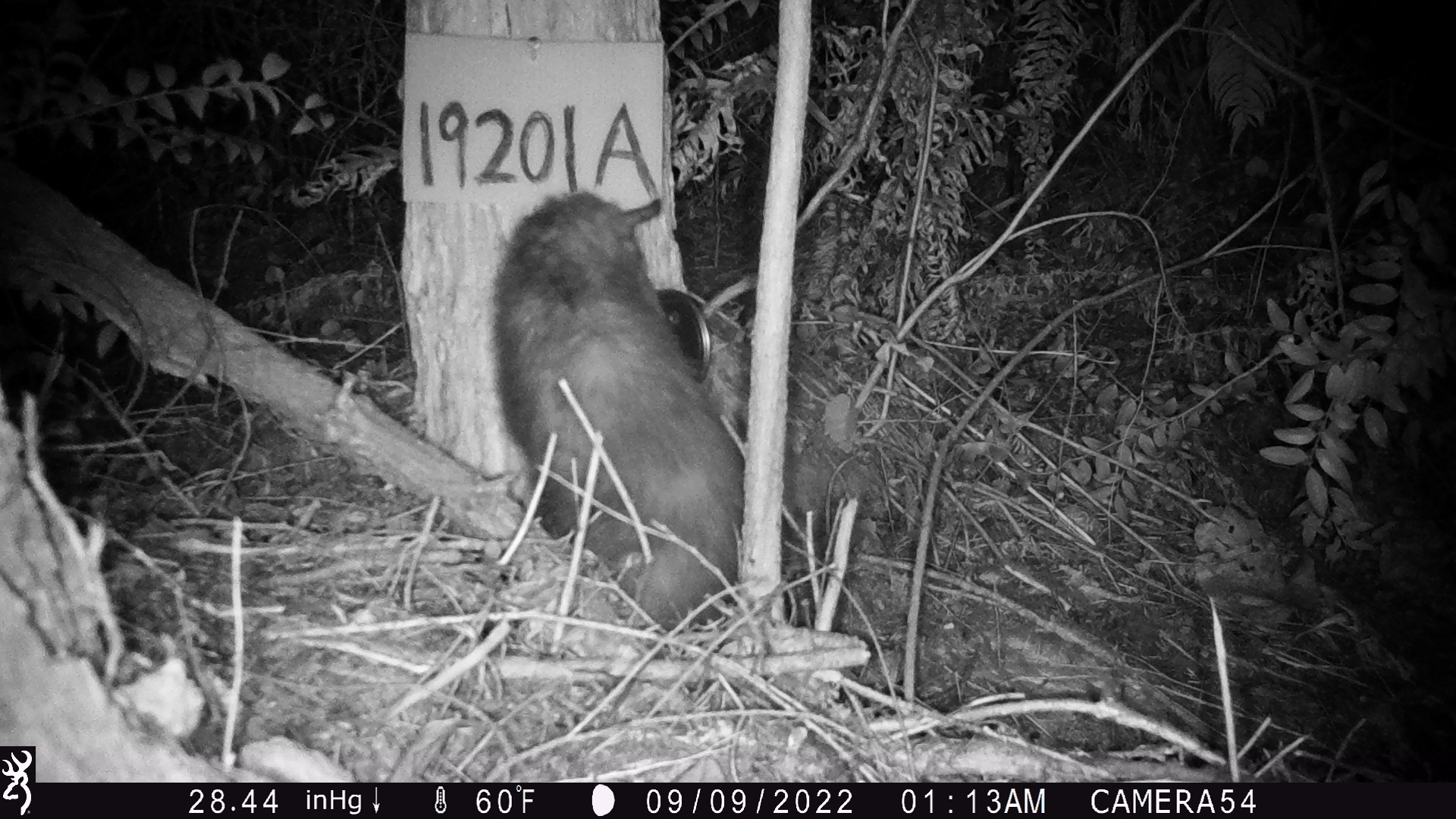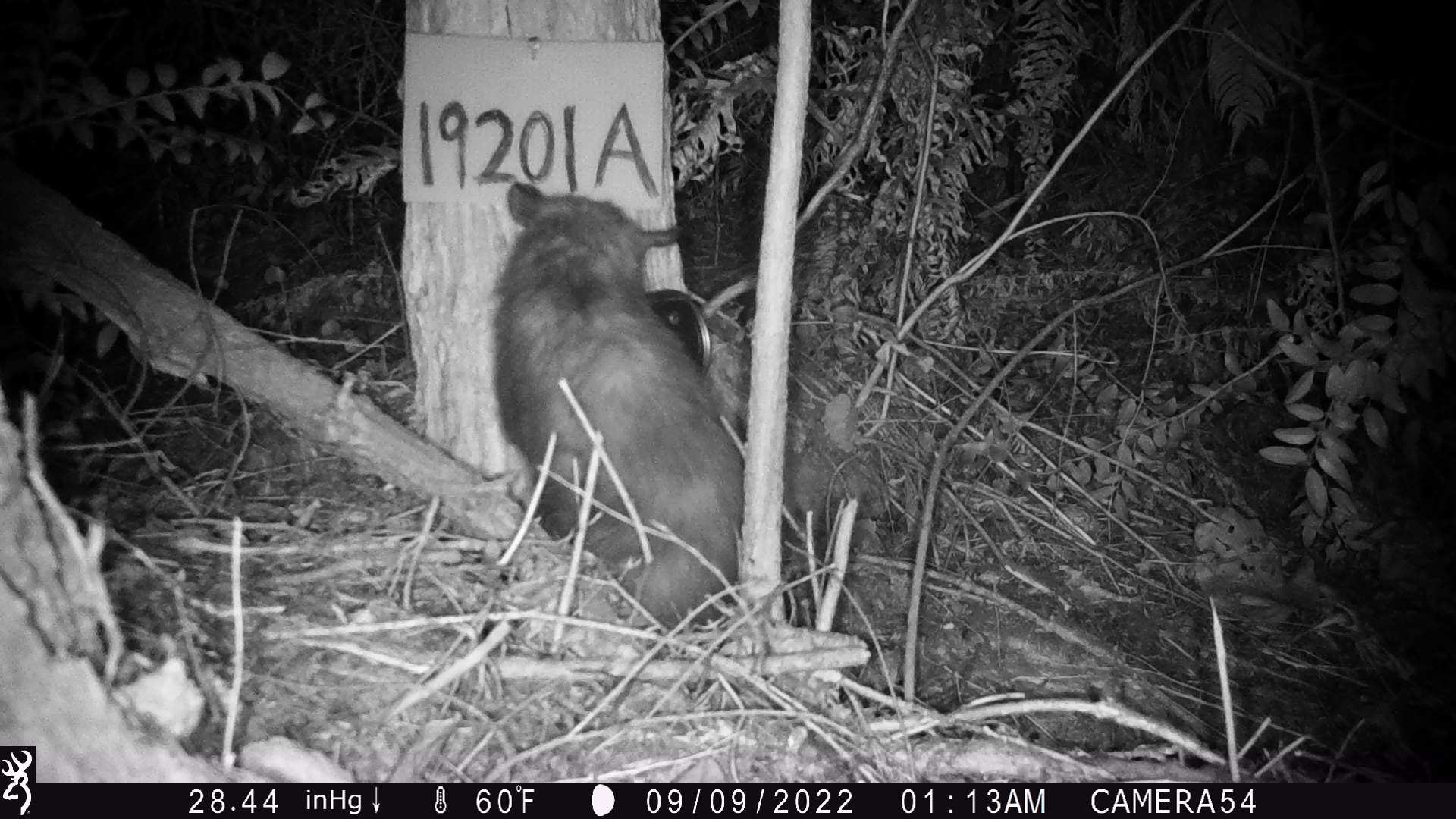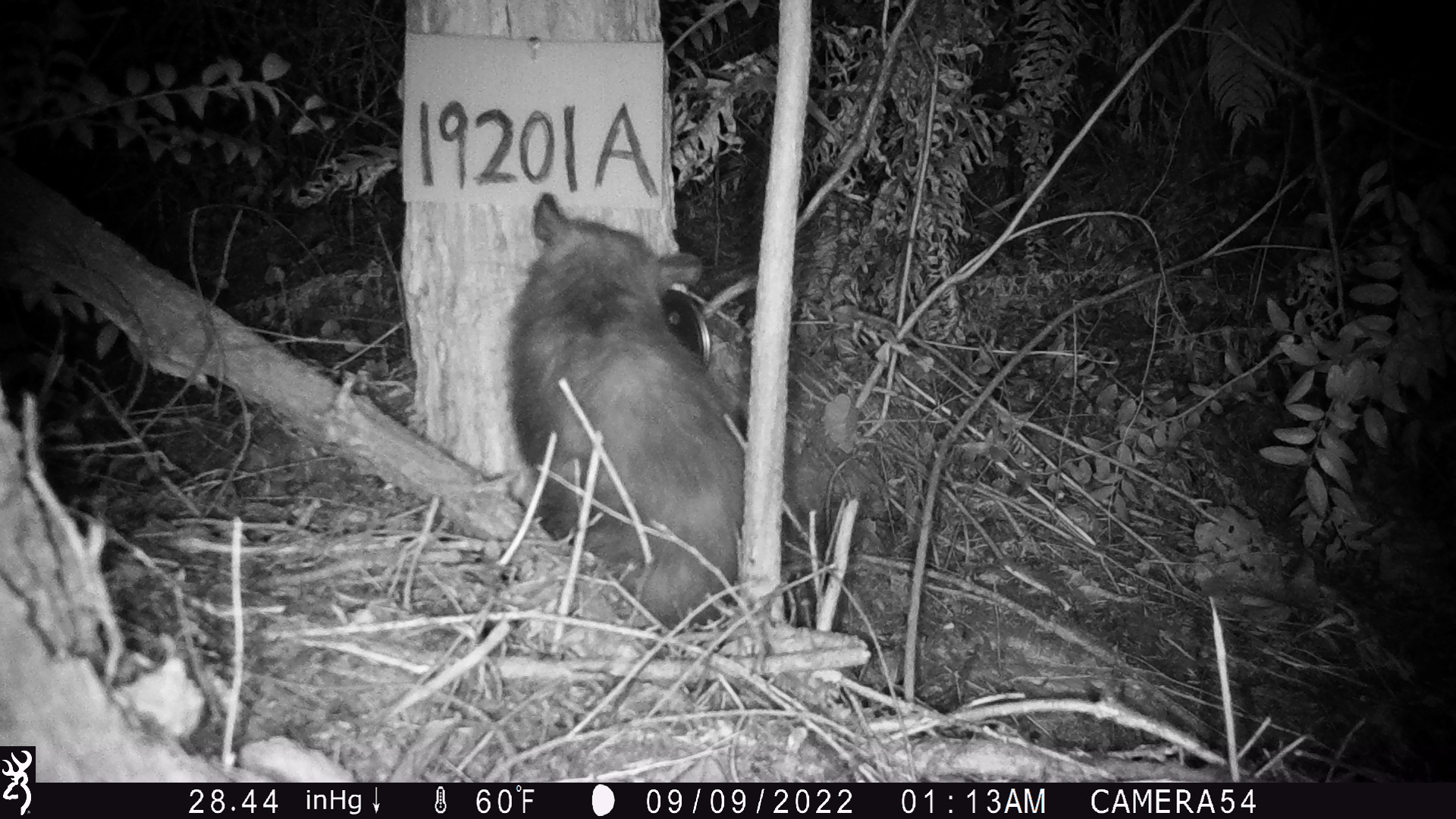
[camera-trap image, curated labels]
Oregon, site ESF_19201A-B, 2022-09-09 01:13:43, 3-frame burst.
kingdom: Animalia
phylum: Chordata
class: Mammalia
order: Didelphimorphia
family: Didelphidae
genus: Didelphis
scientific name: Didelphis virginiana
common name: virginia opossum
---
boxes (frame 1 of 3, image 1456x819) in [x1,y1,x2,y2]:
virginia opossum: [476,182,781,659]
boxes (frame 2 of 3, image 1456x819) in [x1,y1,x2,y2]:
virginia opossum: [471,159,801,727]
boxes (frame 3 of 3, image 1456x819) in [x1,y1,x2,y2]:
virginia opossum: [492,179,837,681]